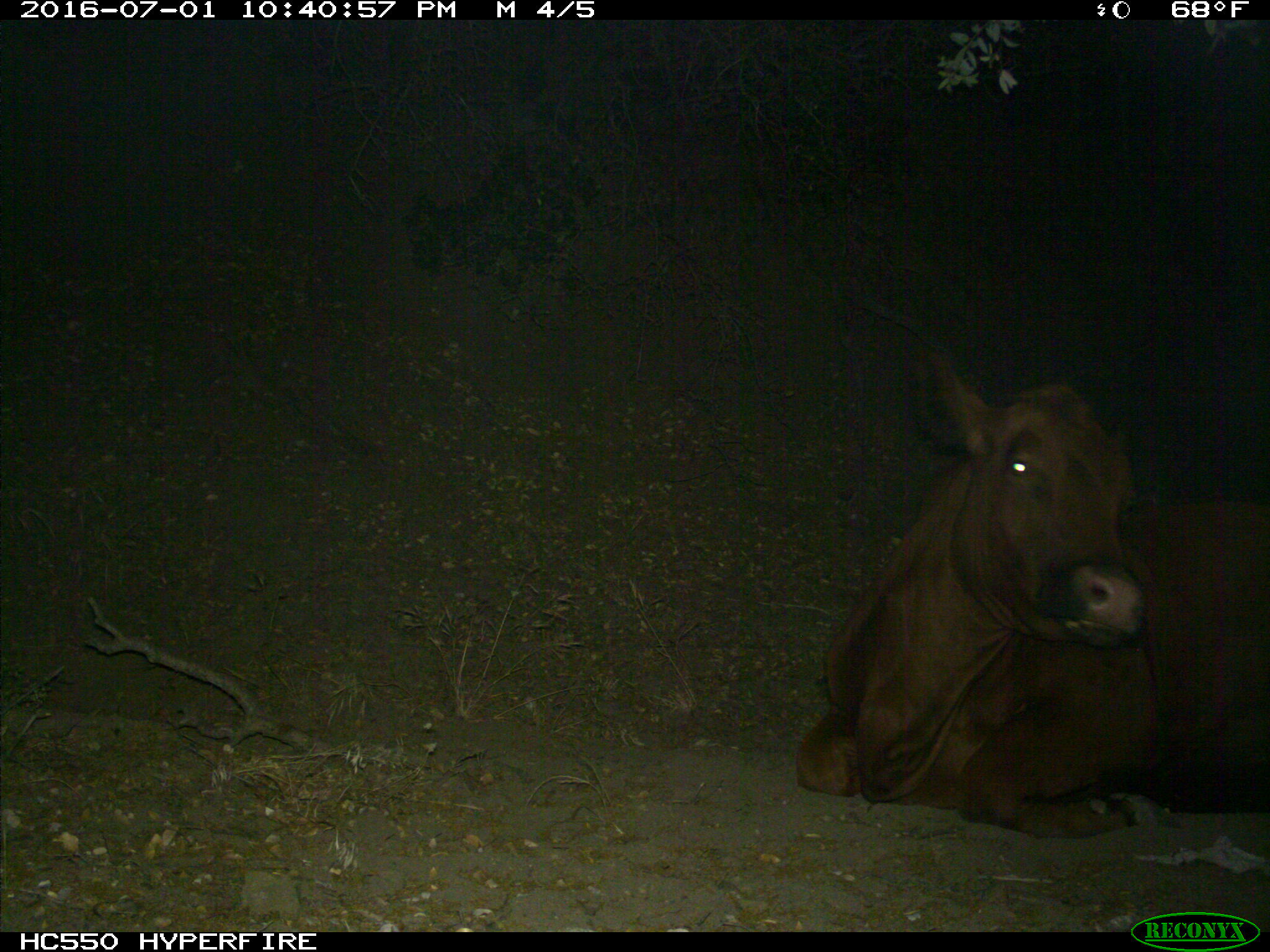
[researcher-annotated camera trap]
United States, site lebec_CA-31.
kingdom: Animalia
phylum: Chordata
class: Mammalia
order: Artiodactyla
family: Bovidae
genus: Bos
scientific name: Bos taurus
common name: domestic cow